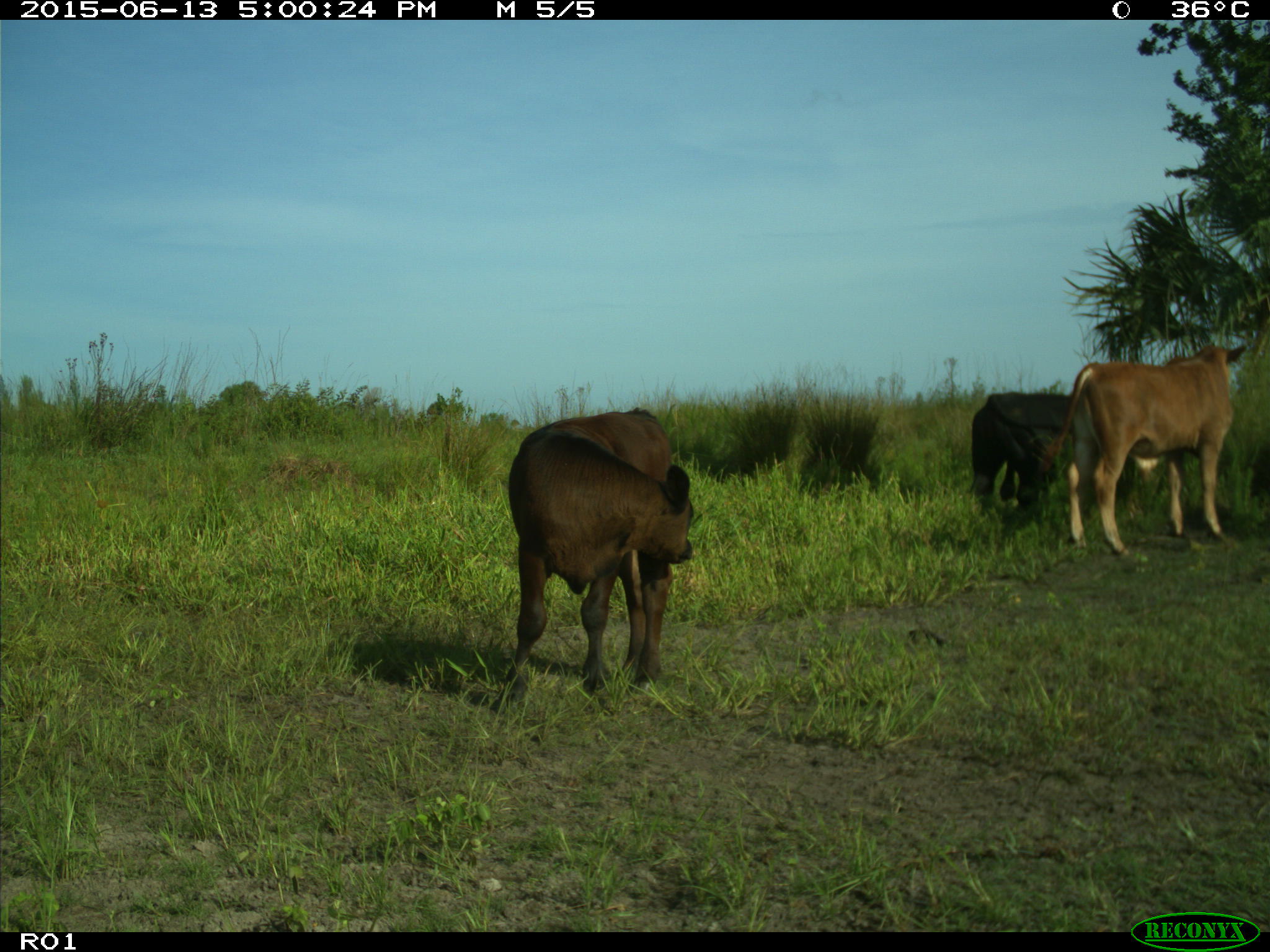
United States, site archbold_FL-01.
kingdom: Animalia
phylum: Chordata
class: Mammalia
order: Artiodactyla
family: Bovidae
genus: Bos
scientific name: Bos taurus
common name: domestic cow